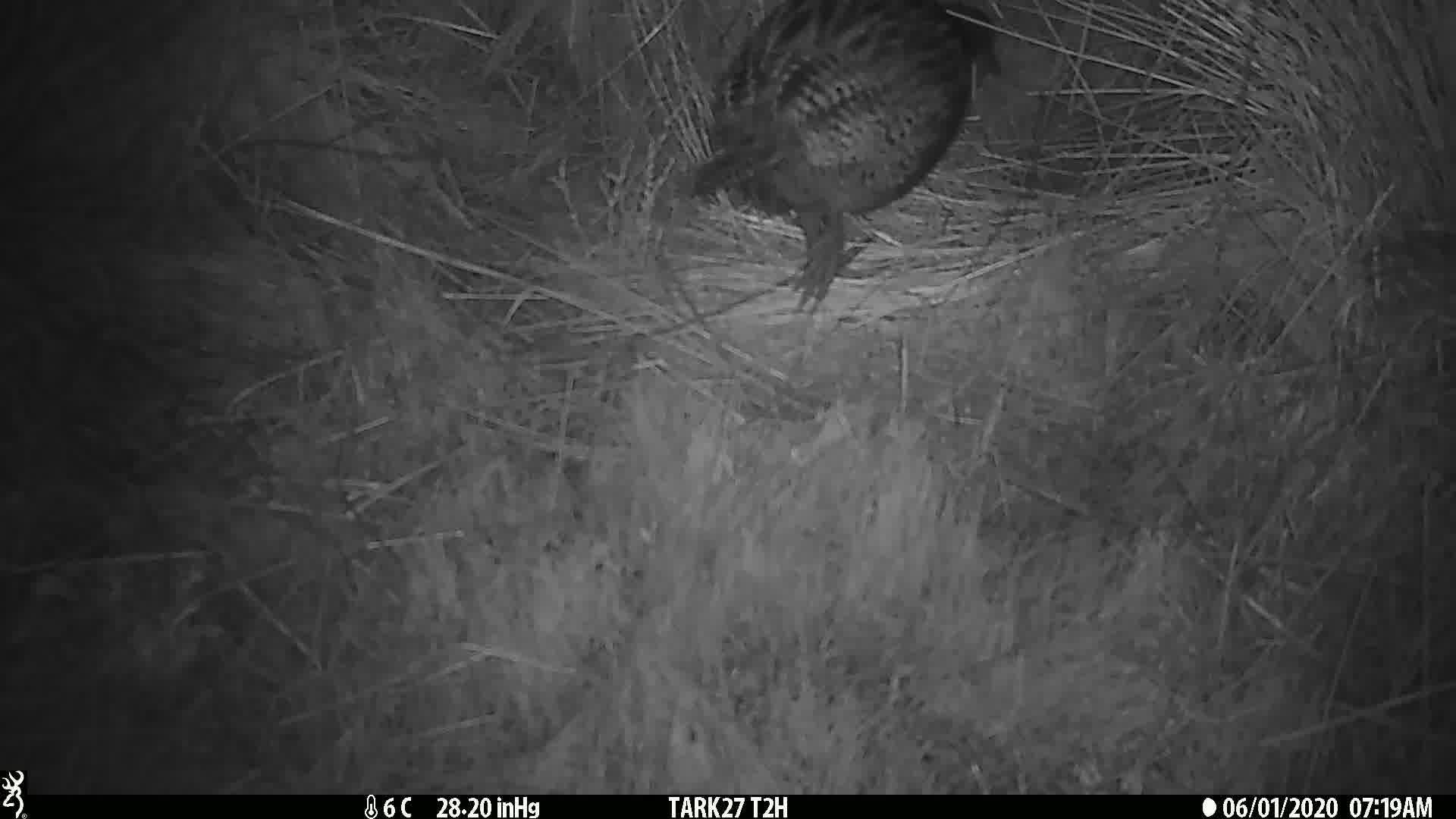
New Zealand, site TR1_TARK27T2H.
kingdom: Animalia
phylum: Chordata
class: Aves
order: Gruiformes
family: Rallidae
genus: Gallirallus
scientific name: Gallirallus australis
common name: weka